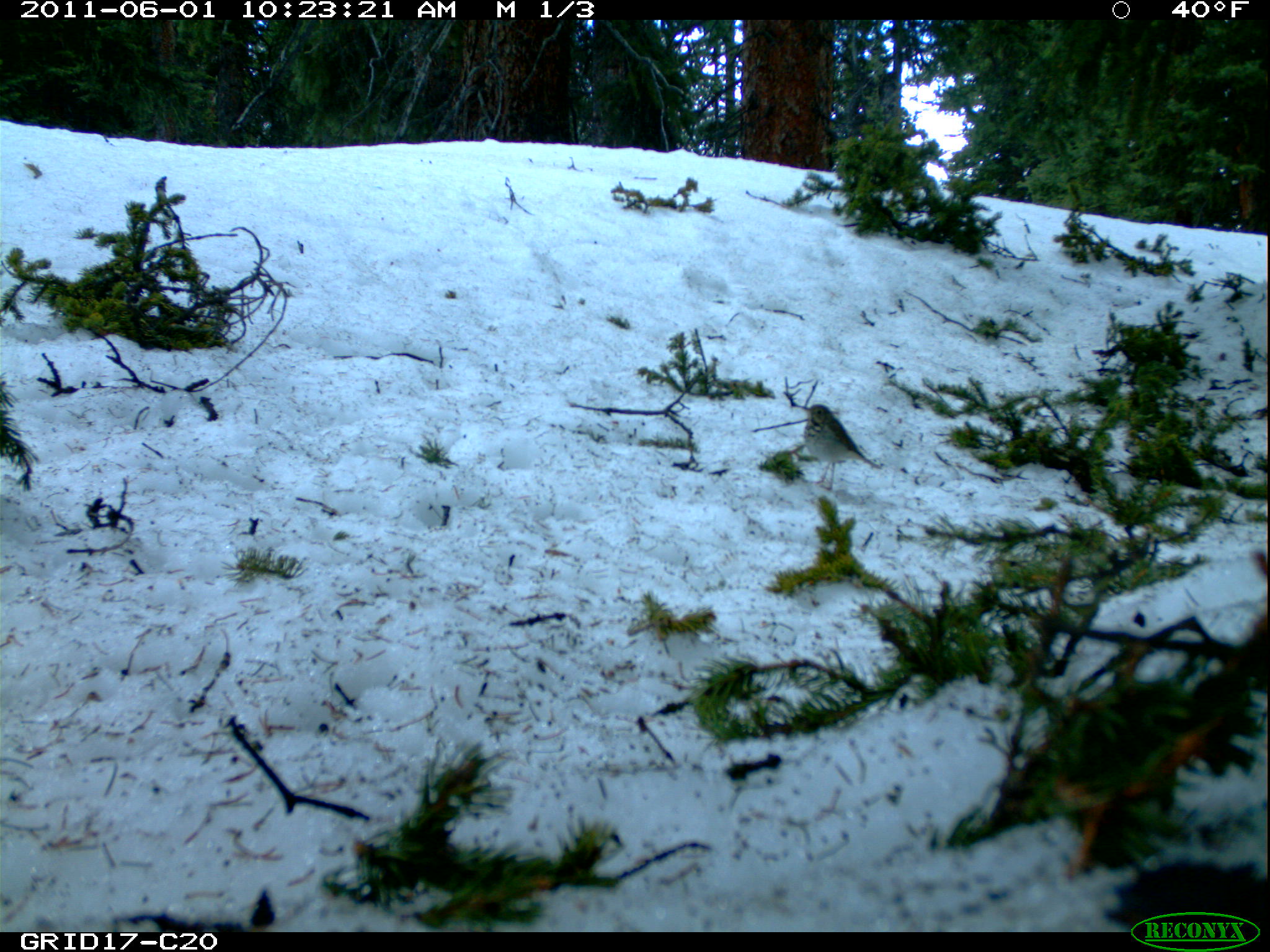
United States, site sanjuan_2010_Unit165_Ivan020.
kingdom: Animalia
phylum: Chordata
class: Aves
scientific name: Aves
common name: birds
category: unidentified bird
Unidentified bird (birds) (Aves).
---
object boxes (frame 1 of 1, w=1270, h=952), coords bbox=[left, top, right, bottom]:
animal: bbox=[802, 405, 881, 491]